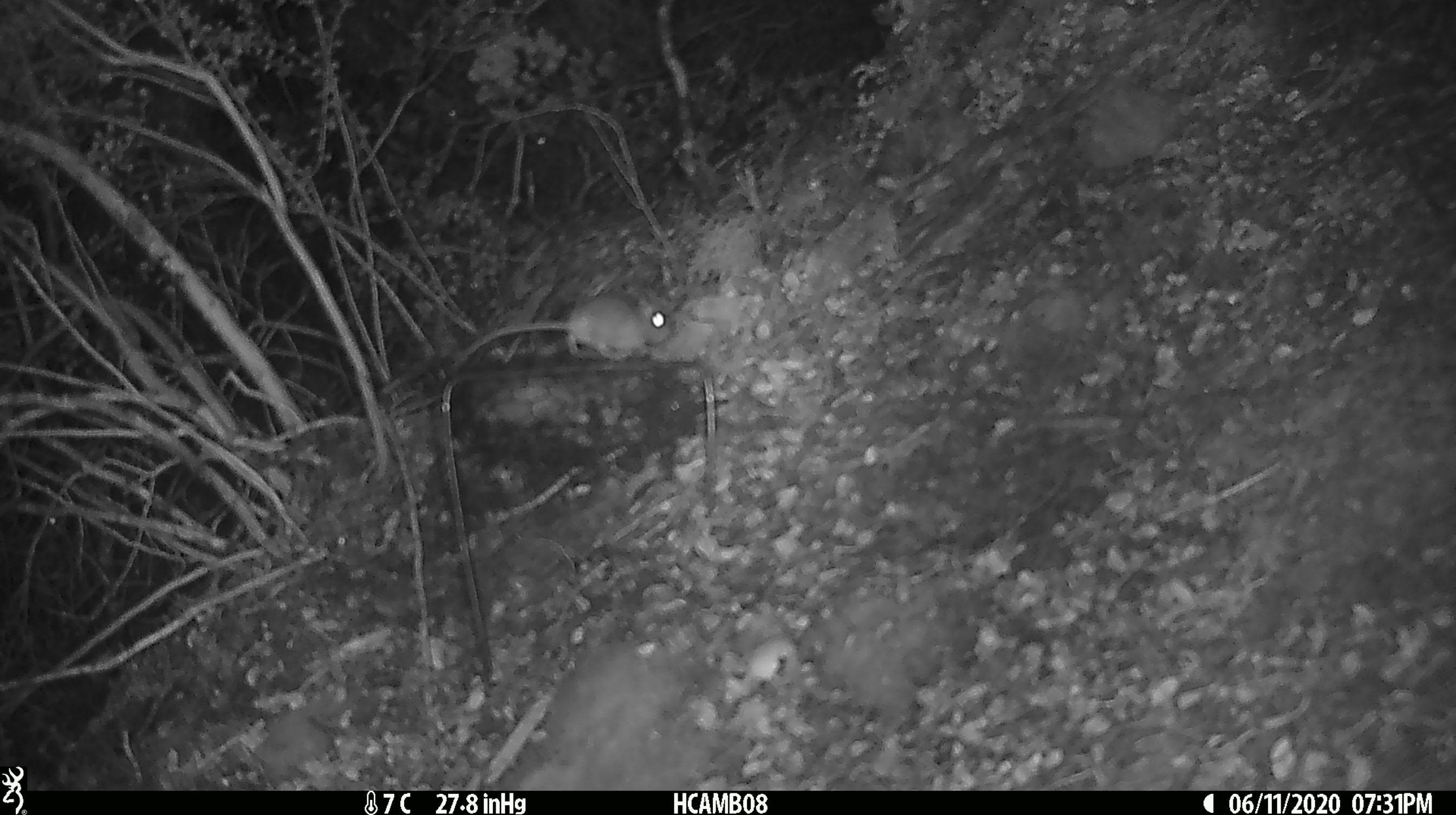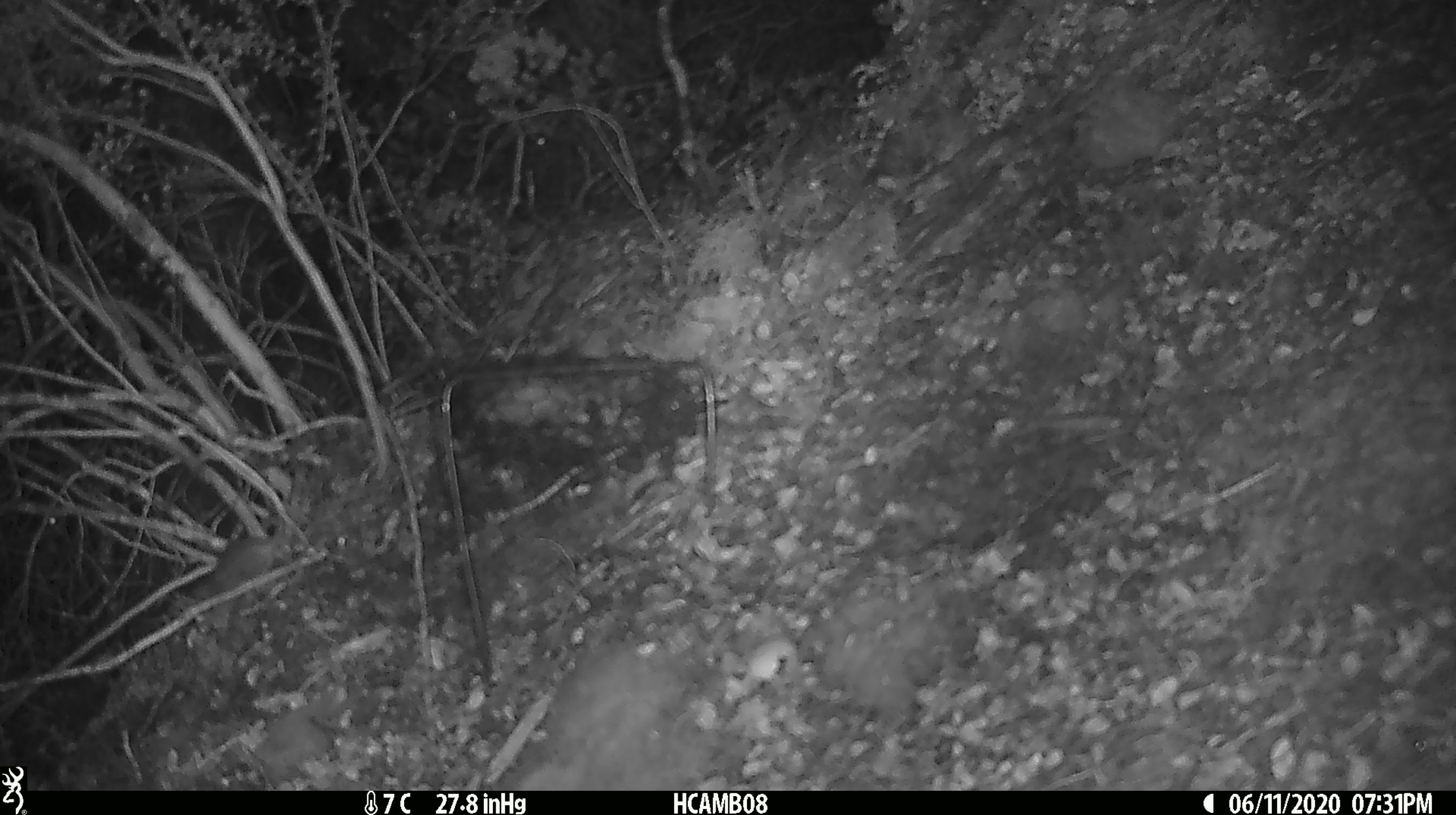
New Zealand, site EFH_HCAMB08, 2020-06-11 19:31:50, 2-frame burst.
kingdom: Animalia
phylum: Chordata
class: Mammalia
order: Rodentia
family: Muridae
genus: Mus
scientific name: Mus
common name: mouse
Mouse (Mus).